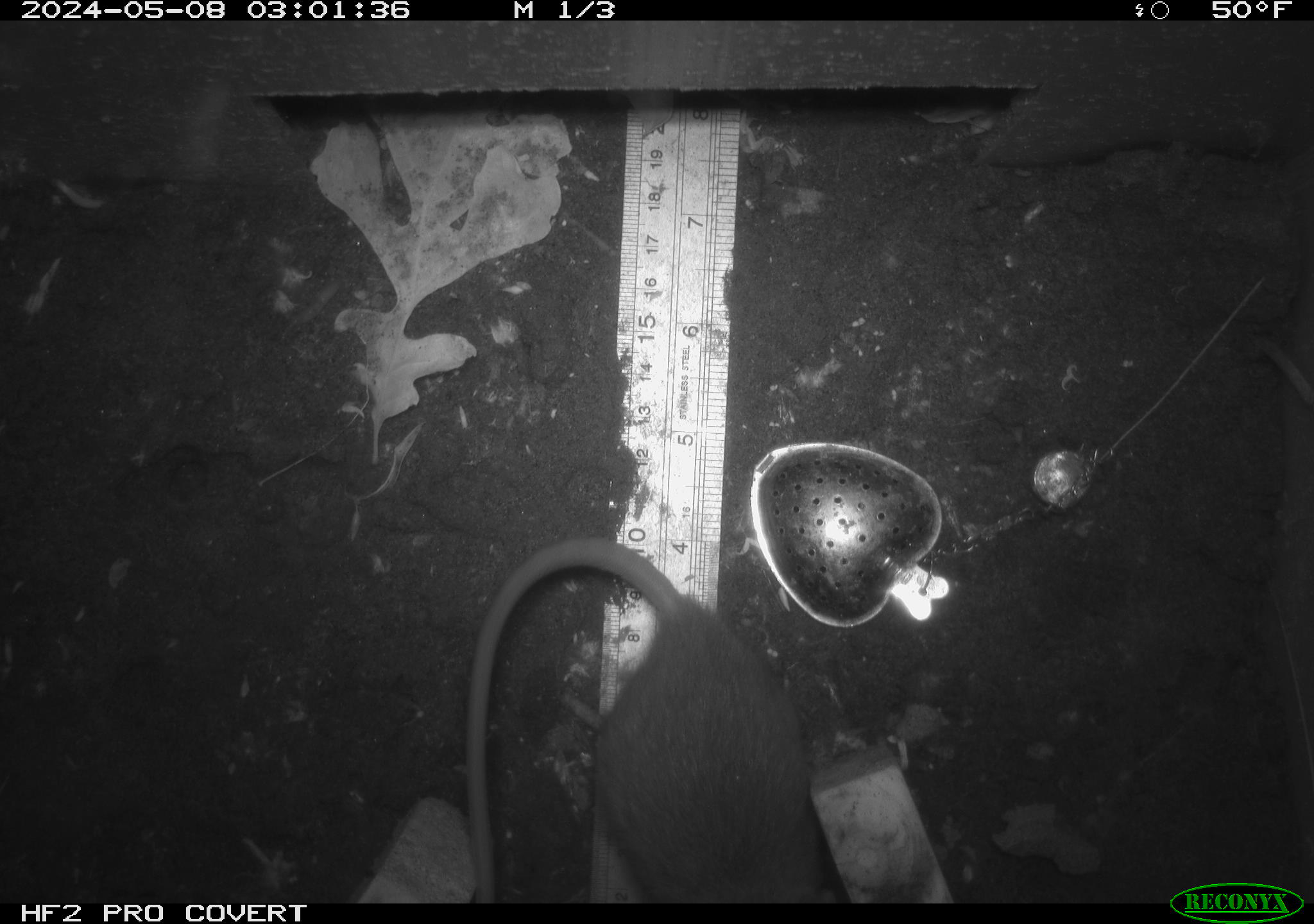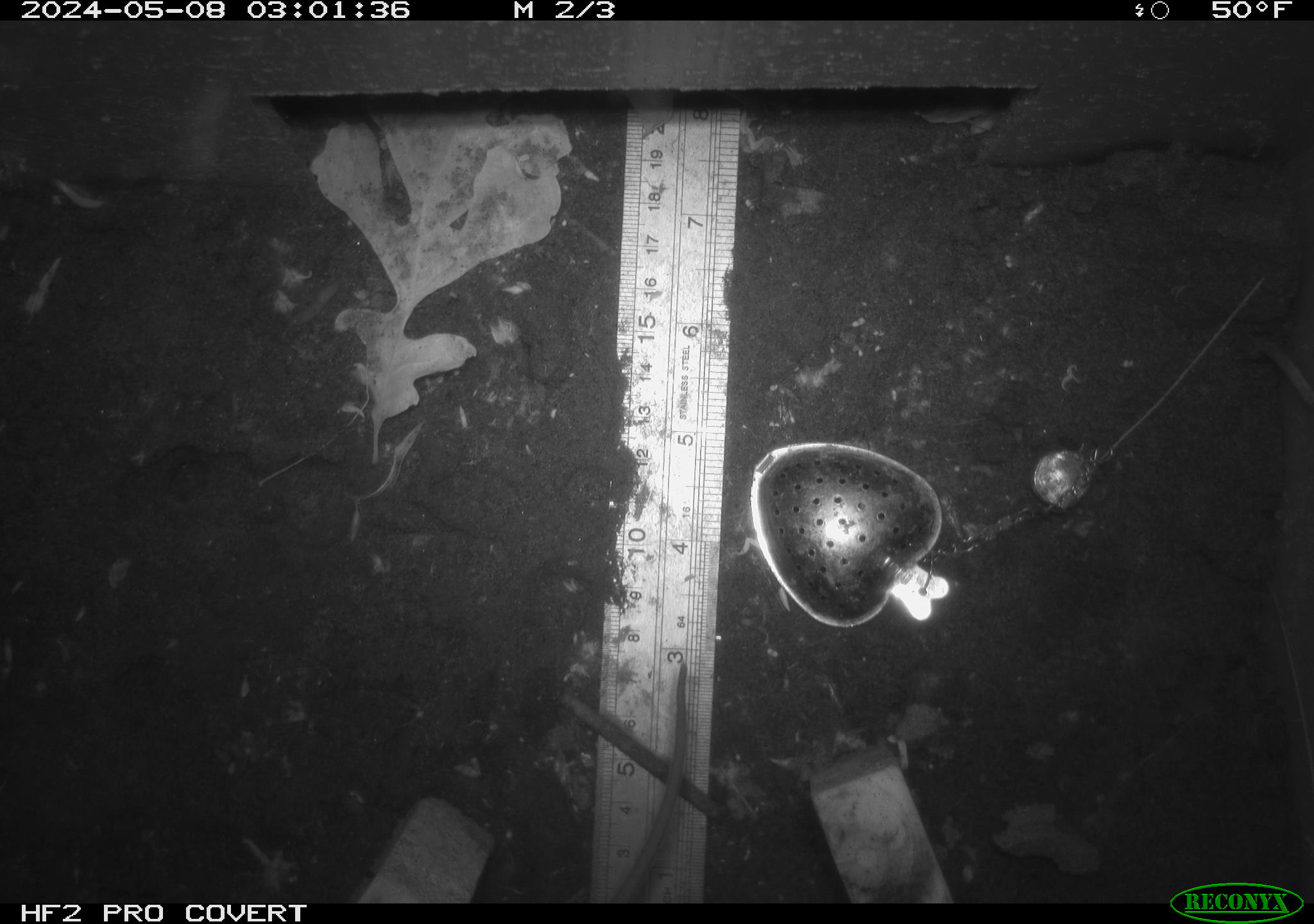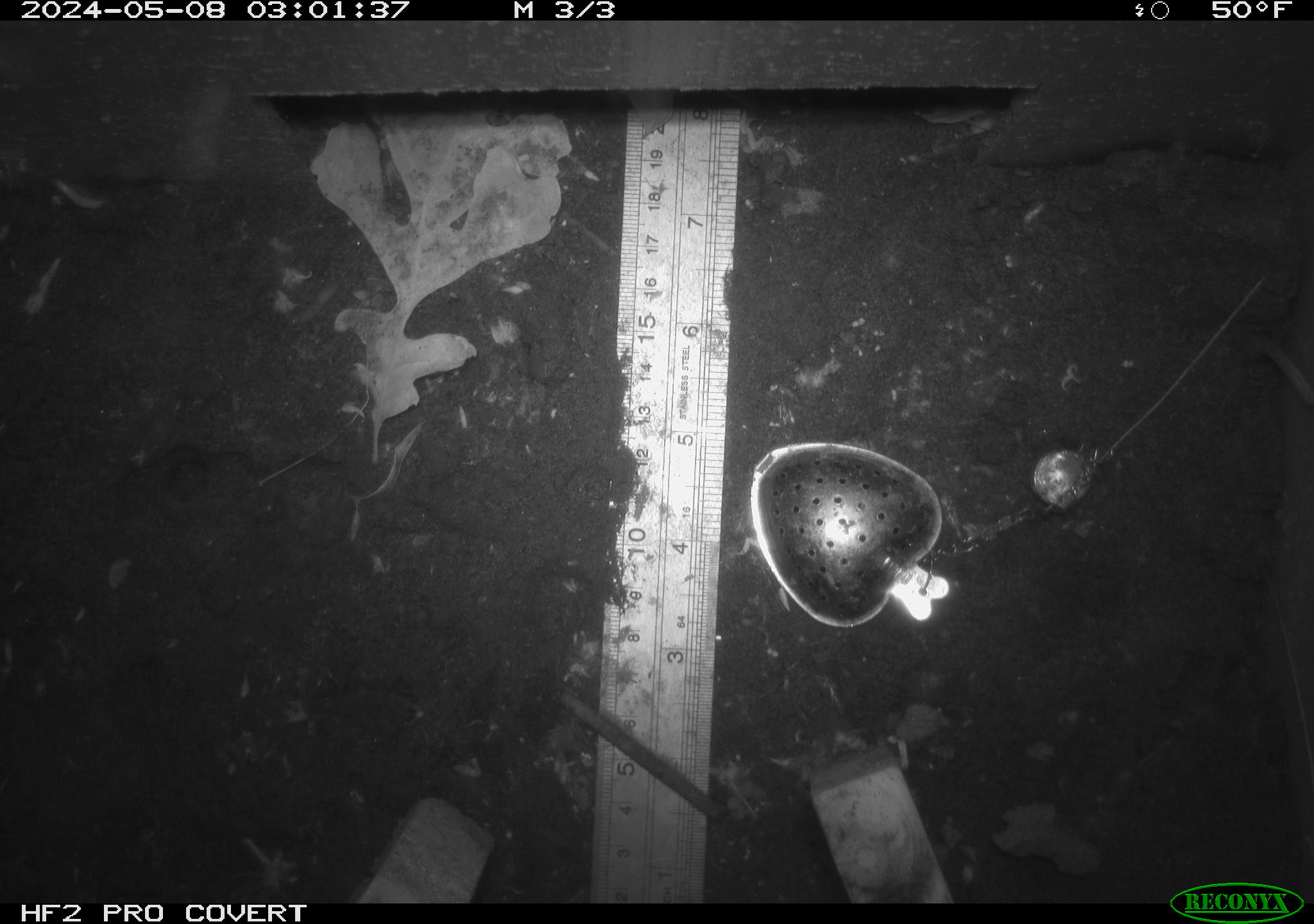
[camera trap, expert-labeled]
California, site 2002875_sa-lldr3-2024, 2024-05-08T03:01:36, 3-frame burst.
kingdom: Animalia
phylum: Chordata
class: Mammalia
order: Rodentia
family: Muridae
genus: Rattus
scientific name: Rattus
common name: rat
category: rattus species